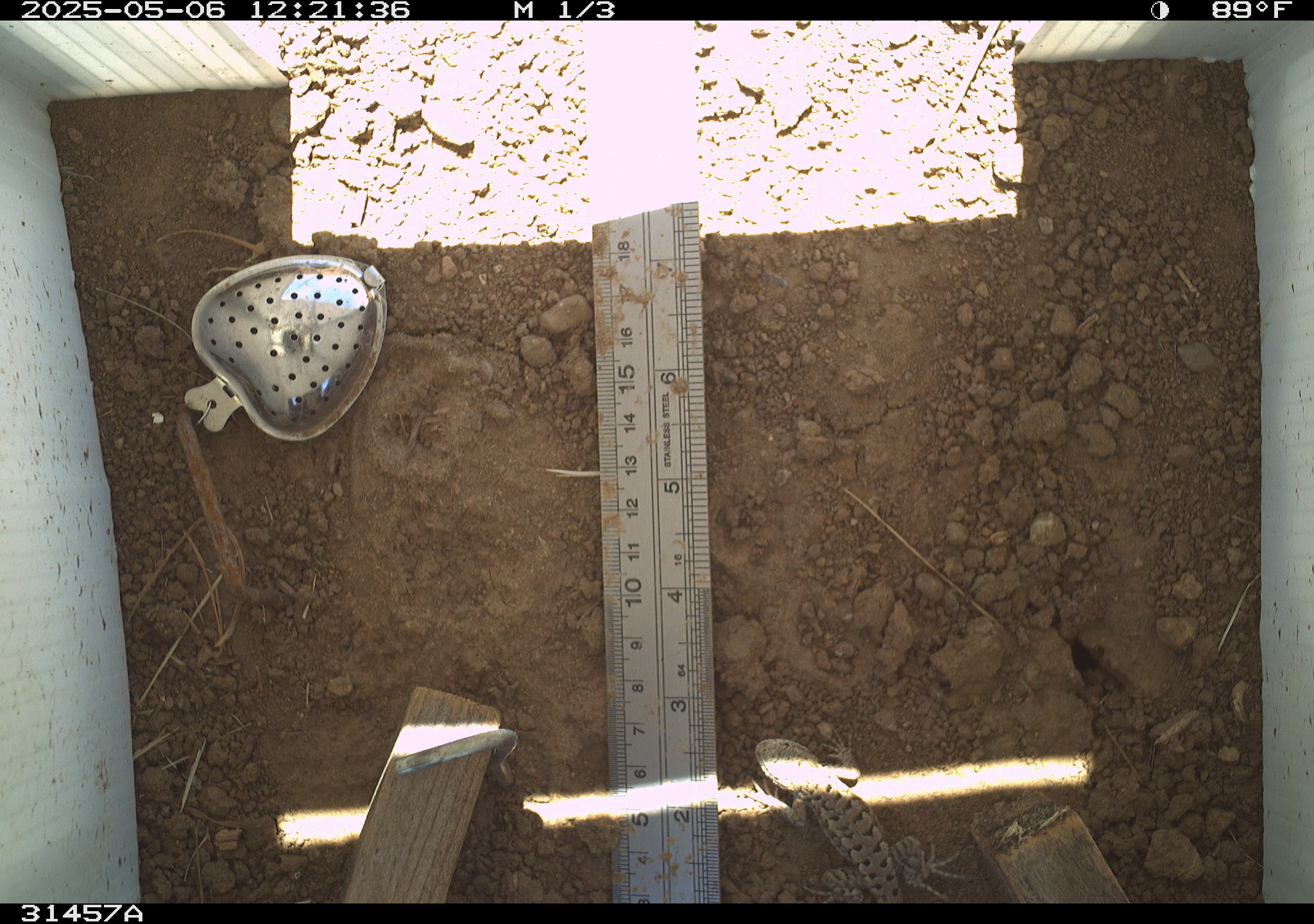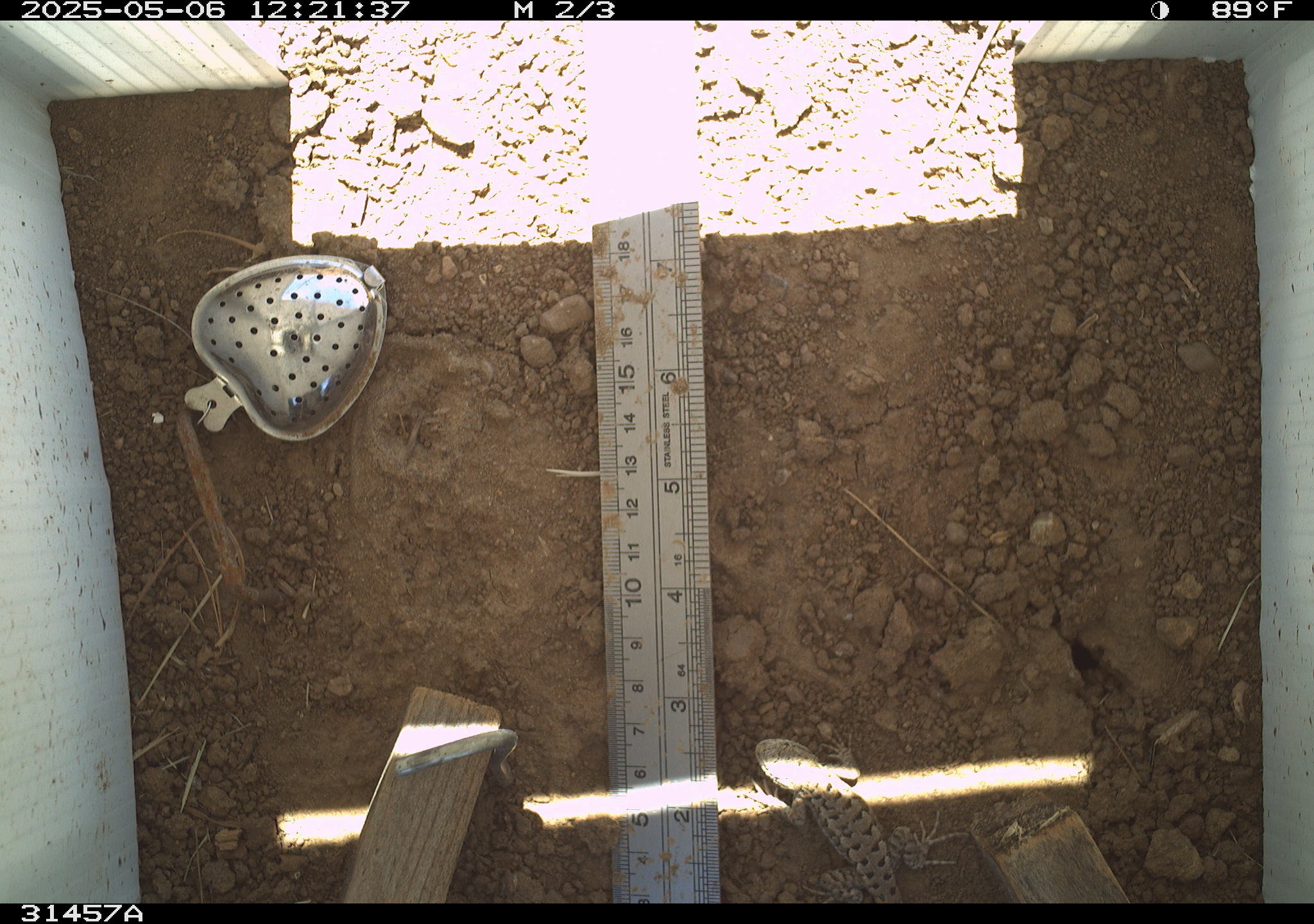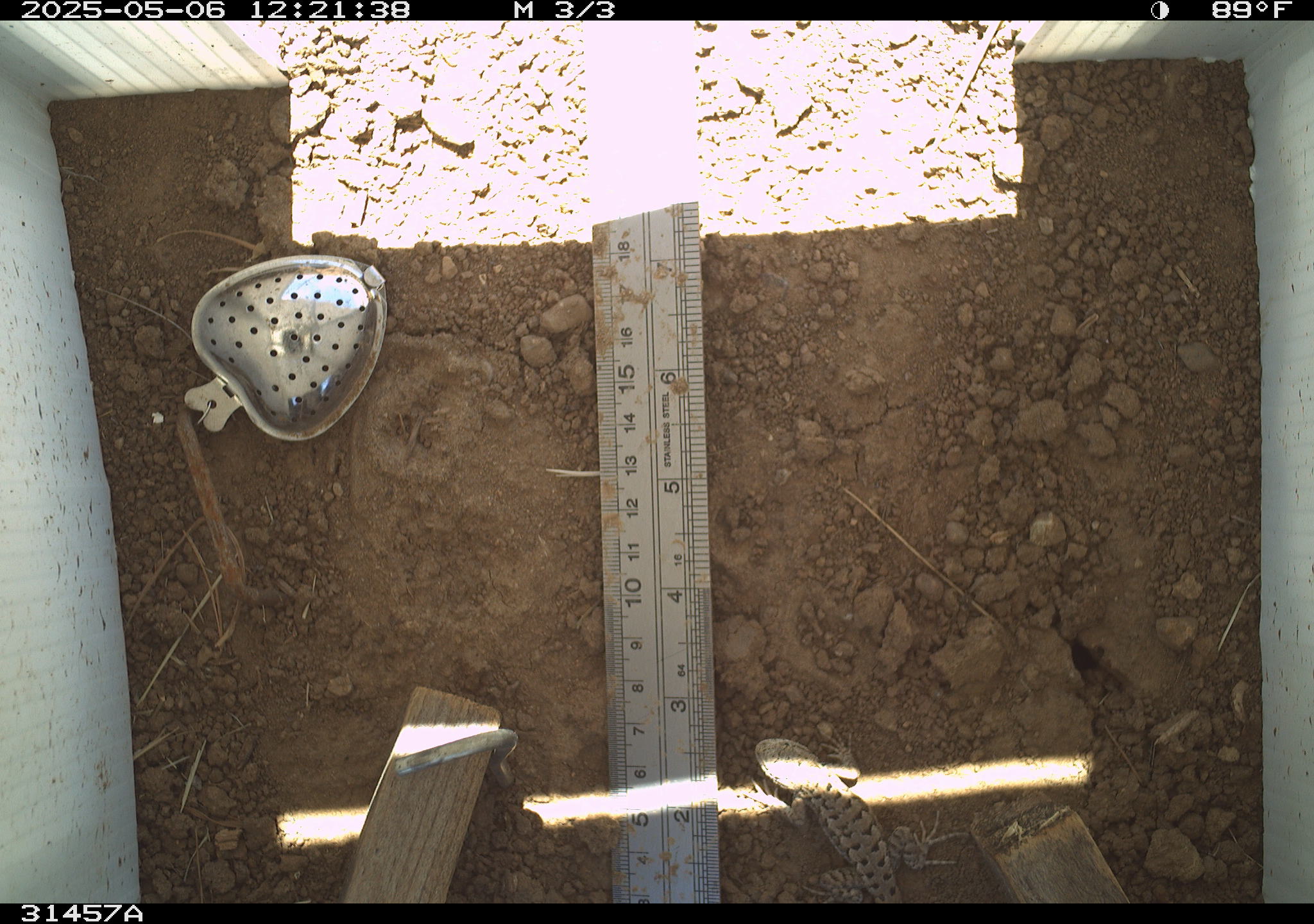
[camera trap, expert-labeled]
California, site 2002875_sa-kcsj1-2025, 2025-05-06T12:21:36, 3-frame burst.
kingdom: Animalia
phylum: Chordata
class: Reptilia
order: Squamata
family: Phrynosomatidae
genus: Sceloporus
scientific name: Sceloporus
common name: spiny lizards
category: sceloporus species